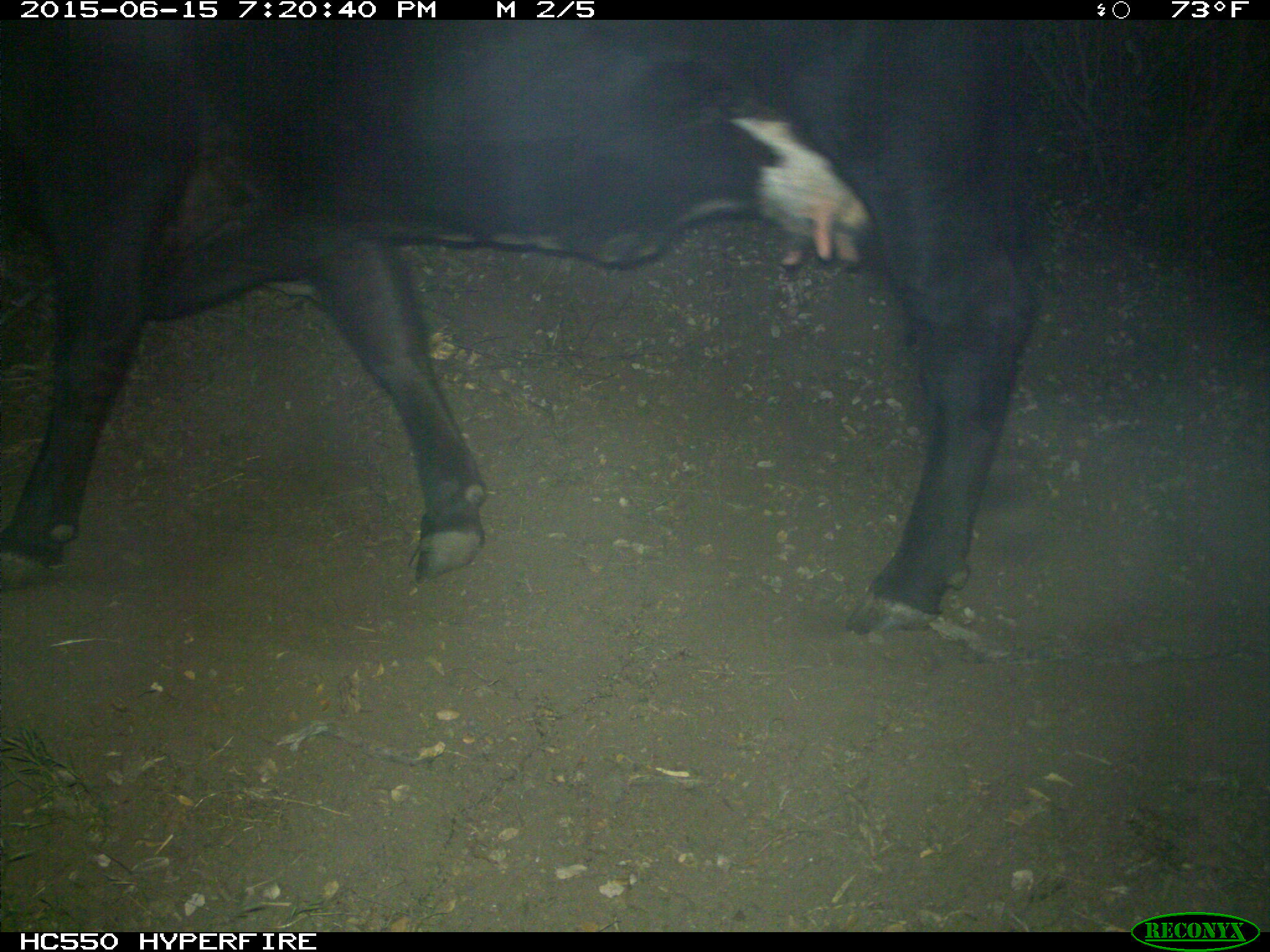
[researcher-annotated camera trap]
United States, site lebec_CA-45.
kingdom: Animalia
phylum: Chordata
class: Mammalia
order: Artiodactyla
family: Bovidae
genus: Bos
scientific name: Bos taurus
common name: domestic cow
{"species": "Bos taurus (domestic cow)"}